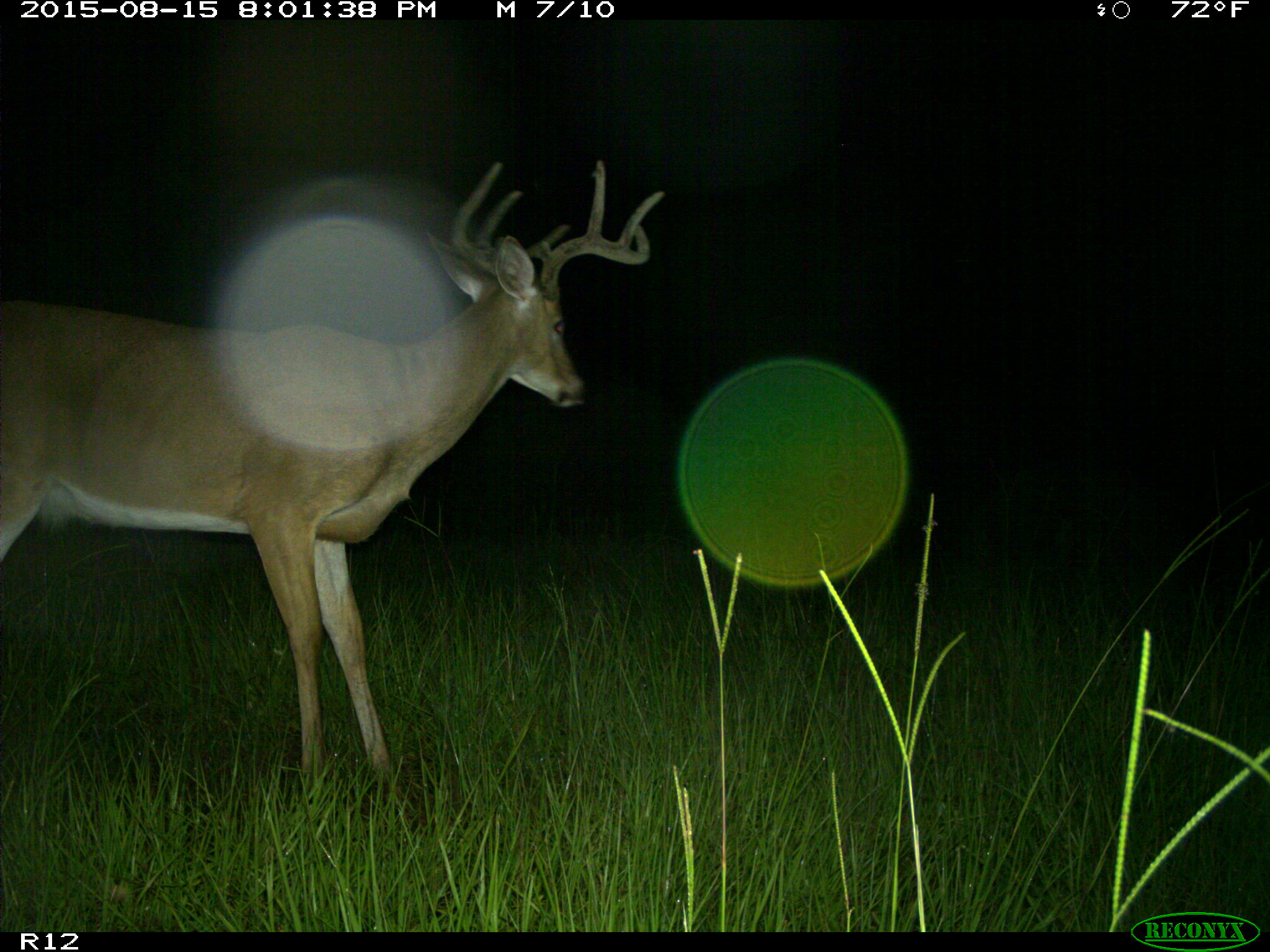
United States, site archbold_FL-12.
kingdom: Animalia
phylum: Chordata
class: Mammalia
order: Artiodactyla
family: Cervidae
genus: Odocoileus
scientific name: Odocoileus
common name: deer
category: unidentified deer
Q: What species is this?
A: Unidentified deer (deer) (Odocoileus).